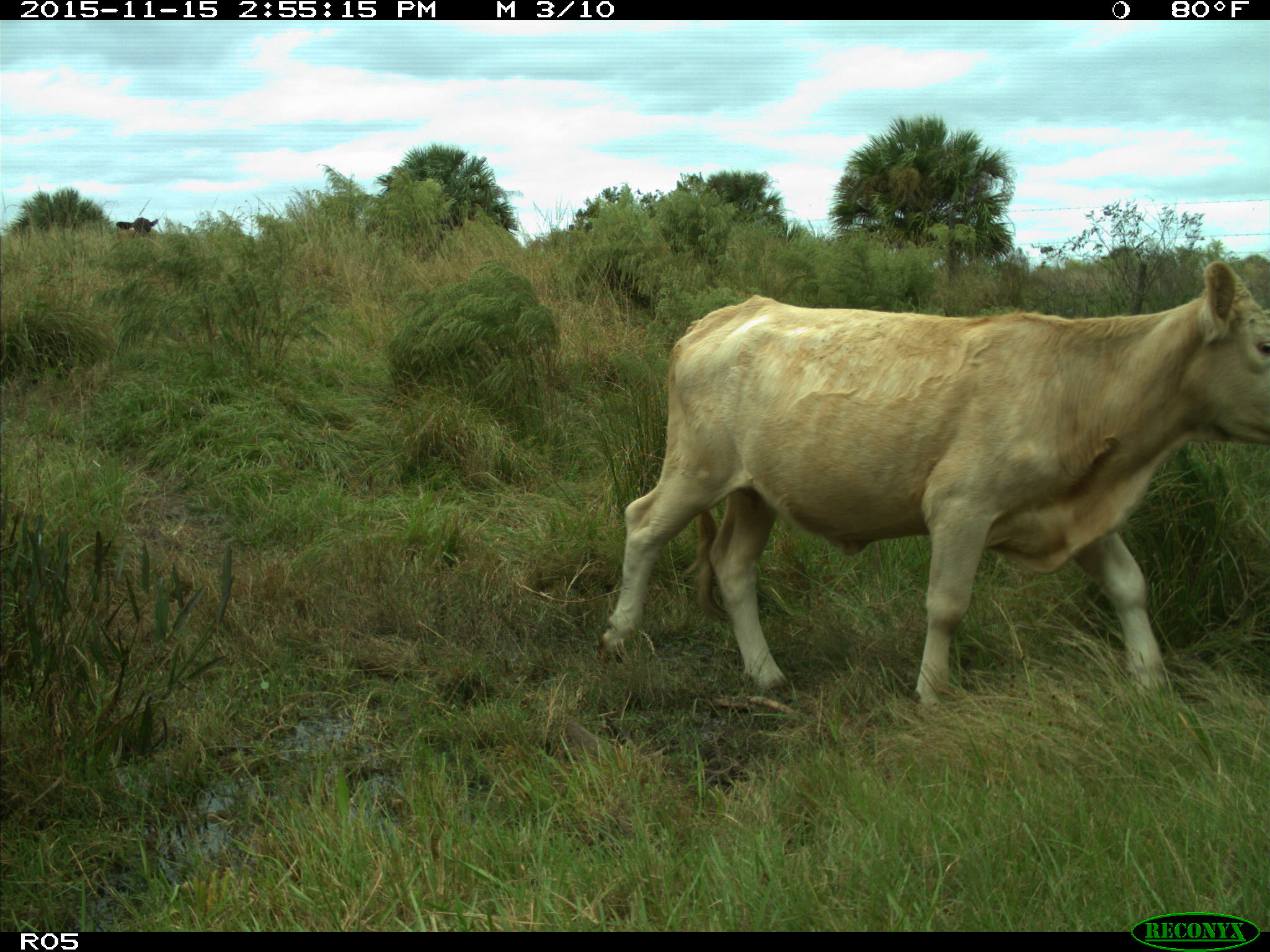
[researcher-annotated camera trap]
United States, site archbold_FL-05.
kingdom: Animalia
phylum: Chordata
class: Mammalia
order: Artiodactyla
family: Bovidae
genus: Bos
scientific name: Bos taurus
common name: domestic cow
Bos taurus (domestic cow).